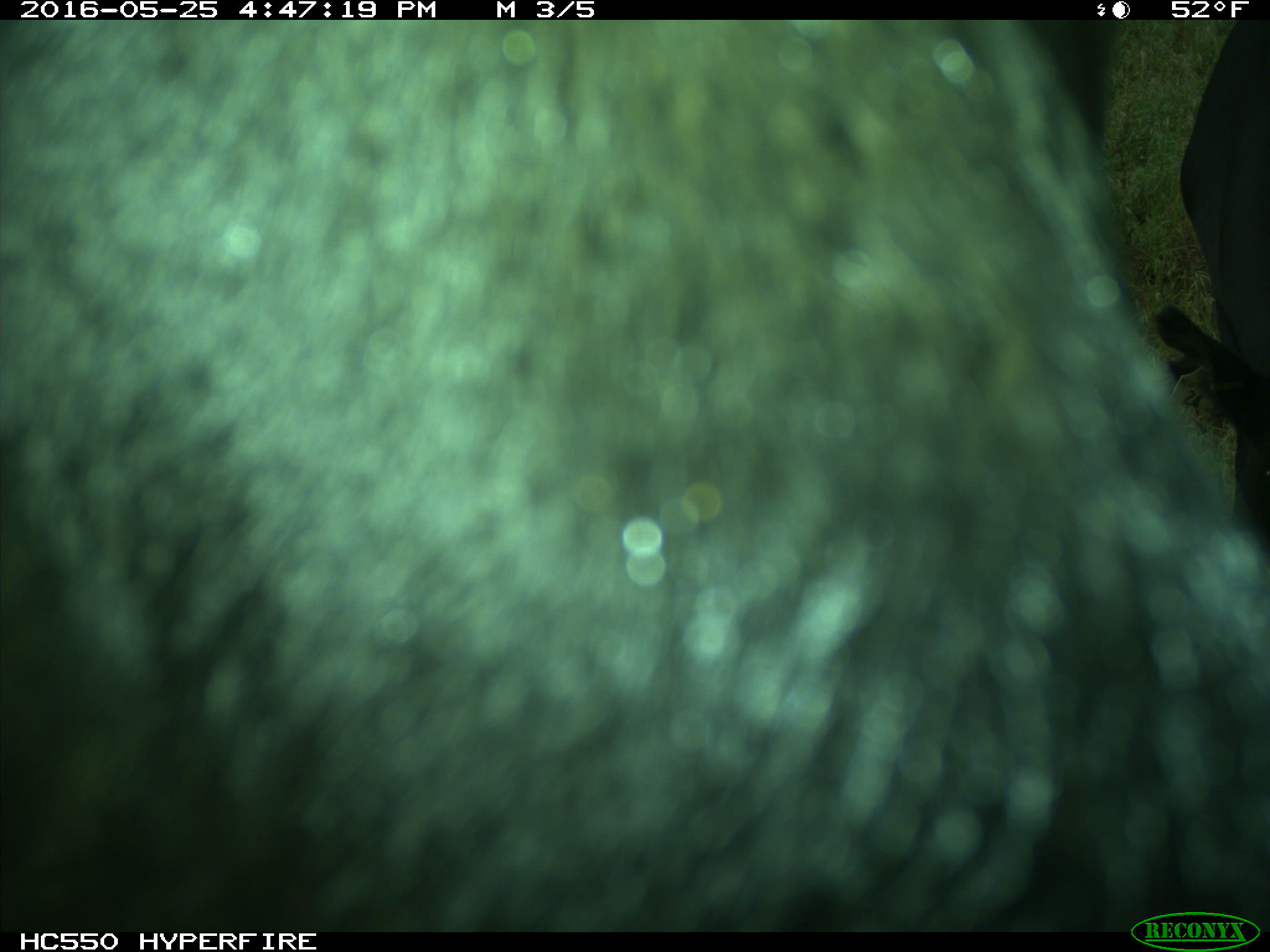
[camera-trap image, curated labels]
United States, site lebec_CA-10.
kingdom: Animalia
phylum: Chordata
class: Mammalia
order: Artiodactyla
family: Bovidae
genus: Bos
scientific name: Bos taurus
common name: domestic cow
Bos taurus (domestic cow).